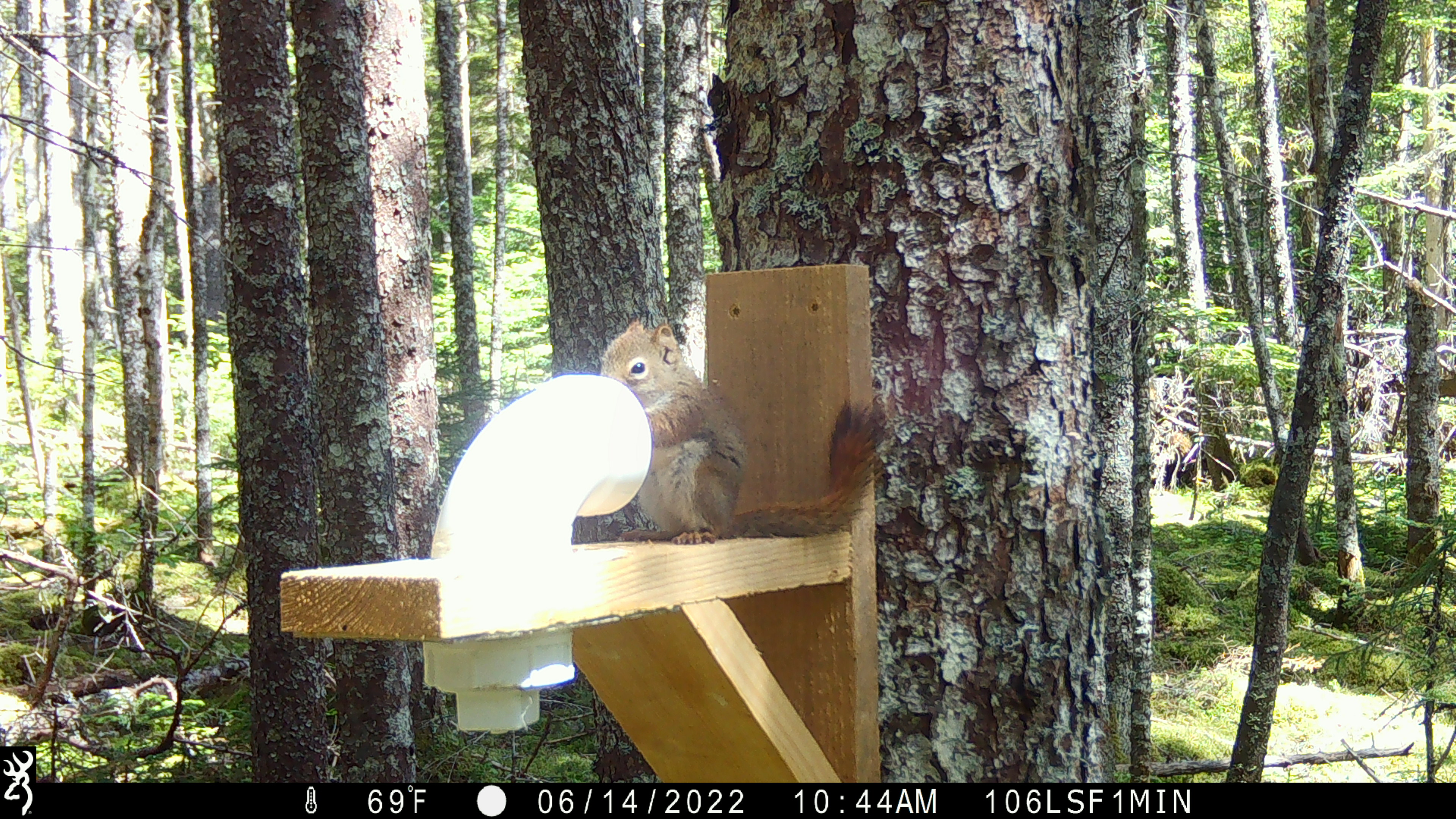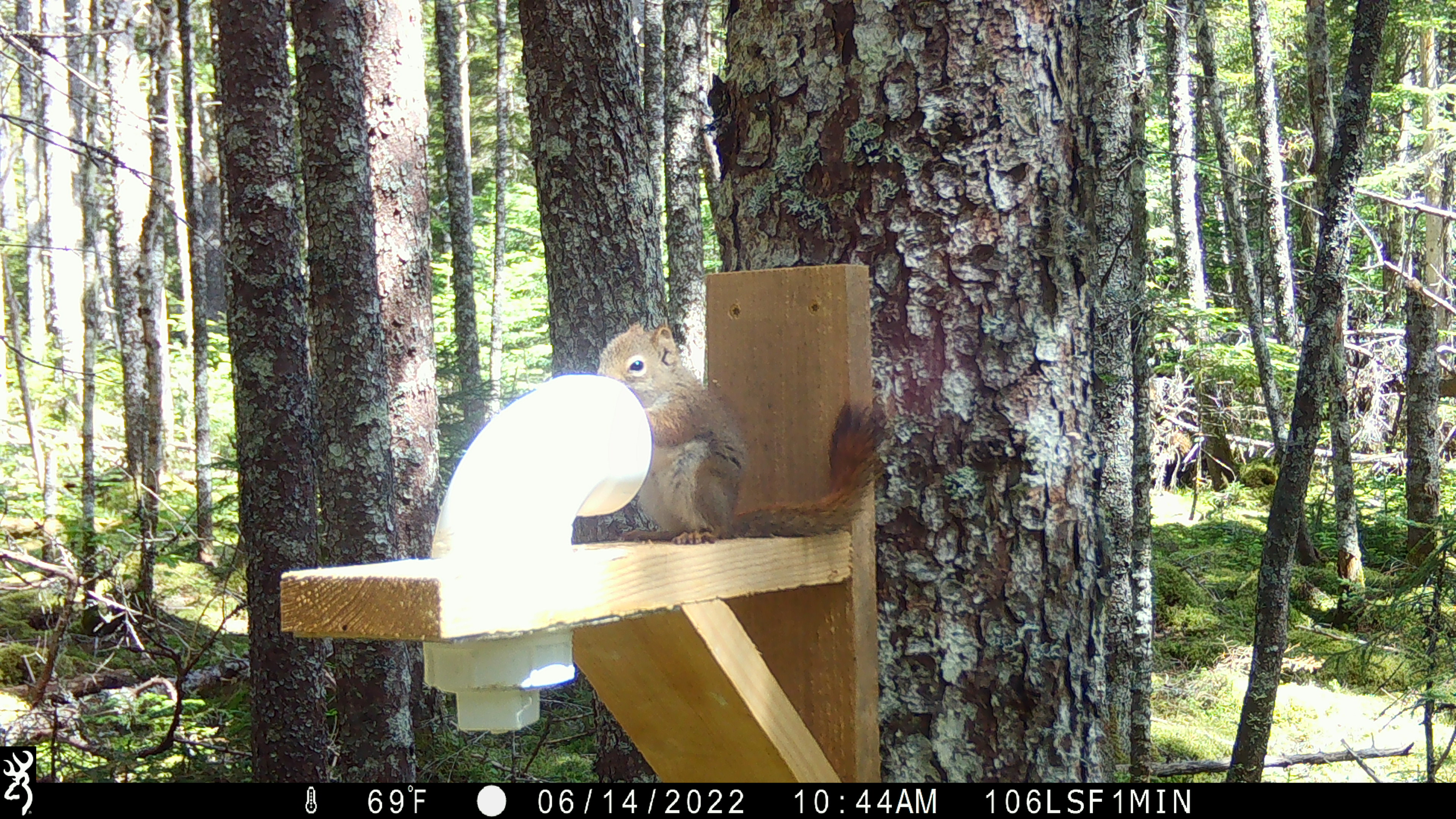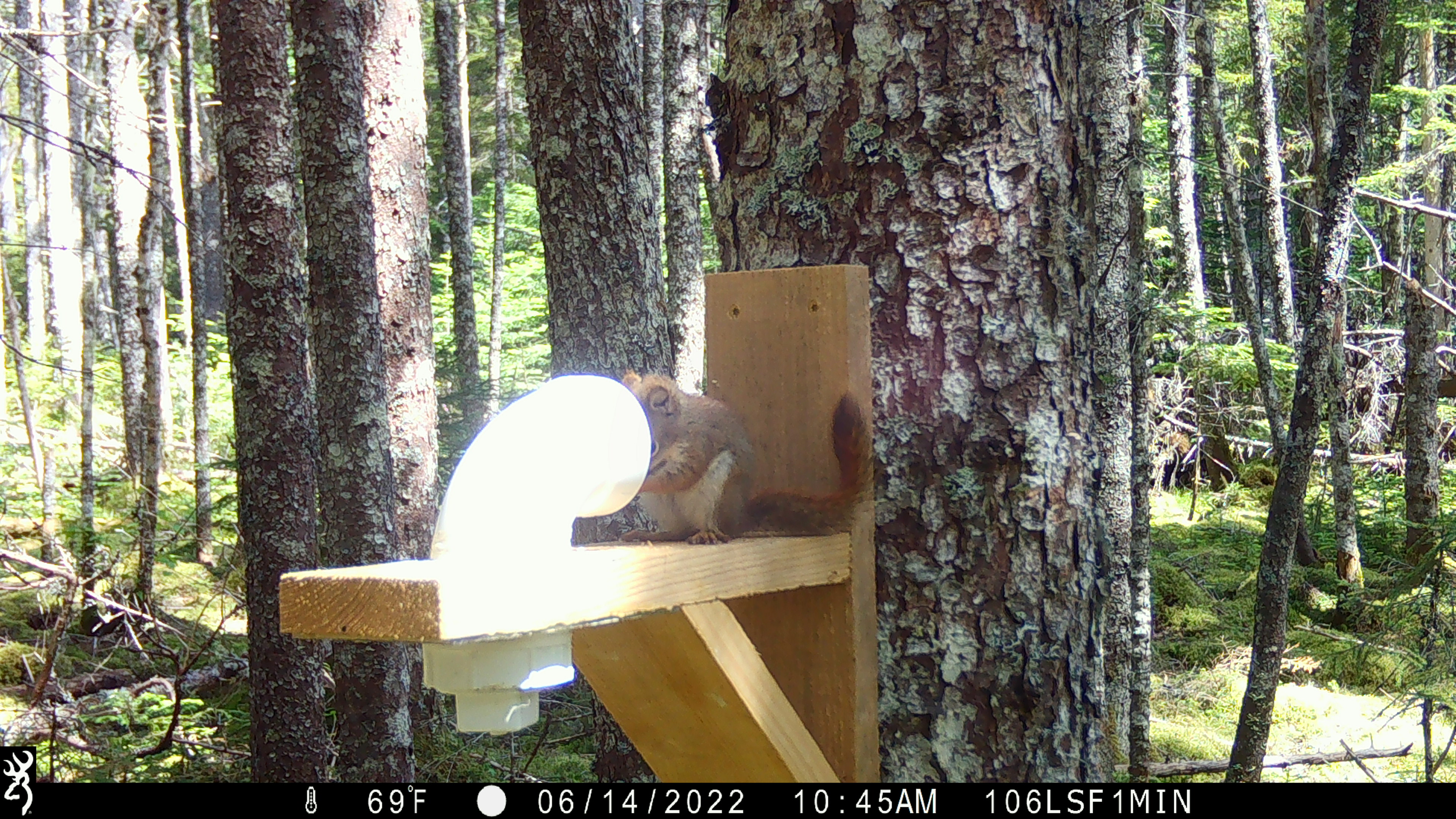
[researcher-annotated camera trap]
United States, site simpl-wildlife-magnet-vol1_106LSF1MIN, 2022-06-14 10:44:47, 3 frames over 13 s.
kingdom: Animalia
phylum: Chordata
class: Mammalia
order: Rodentia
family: Sciuridae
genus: Tamiasciurus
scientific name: Tamiasciurus hudsonicus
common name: red squirrel